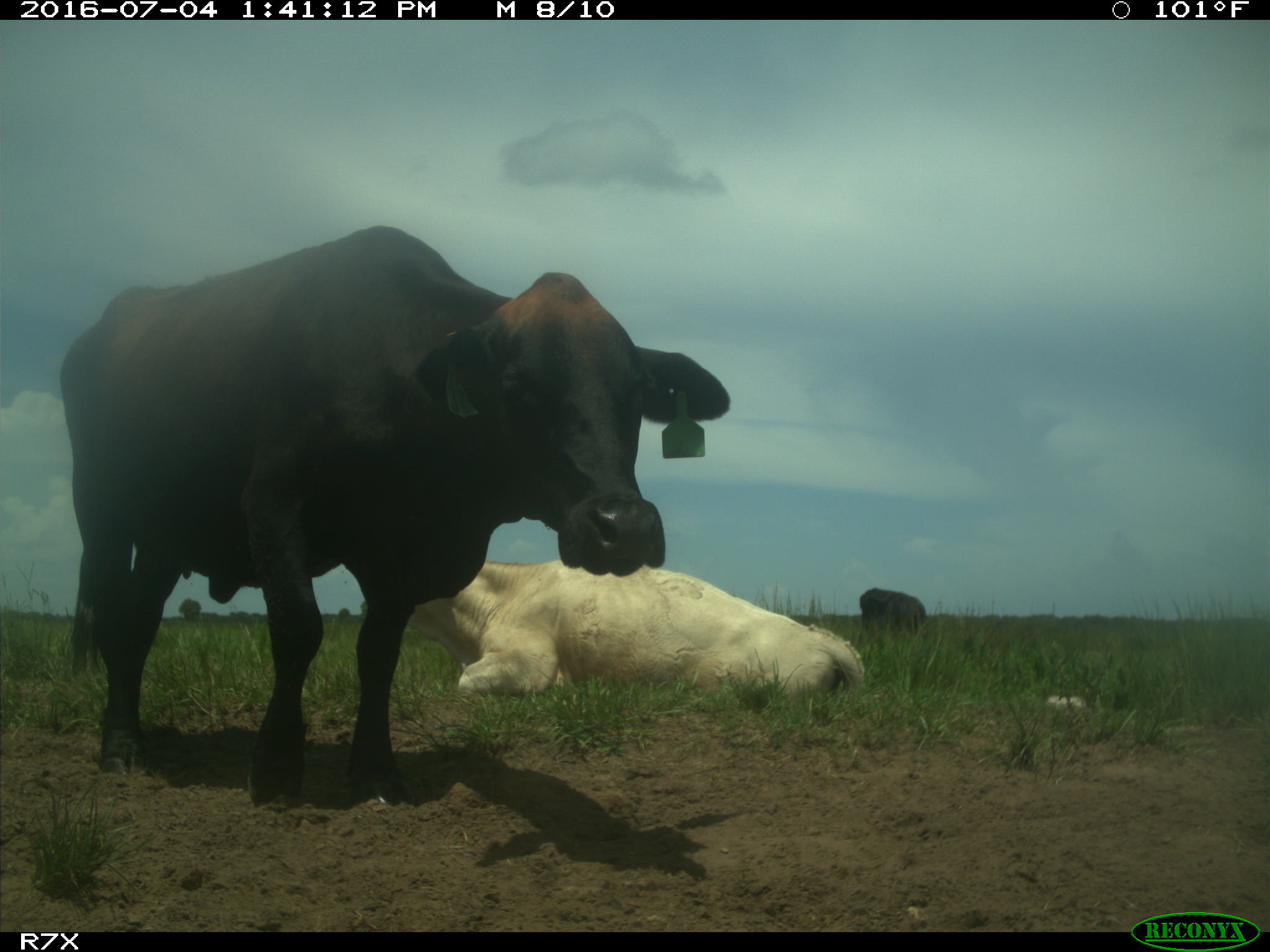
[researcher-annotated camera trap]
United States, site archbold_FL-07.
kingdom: Animalia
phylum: Chordata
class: Mammalia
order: Artiodactyla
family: Bovidae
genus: Bos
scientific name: Bos taurus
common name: domestic cow